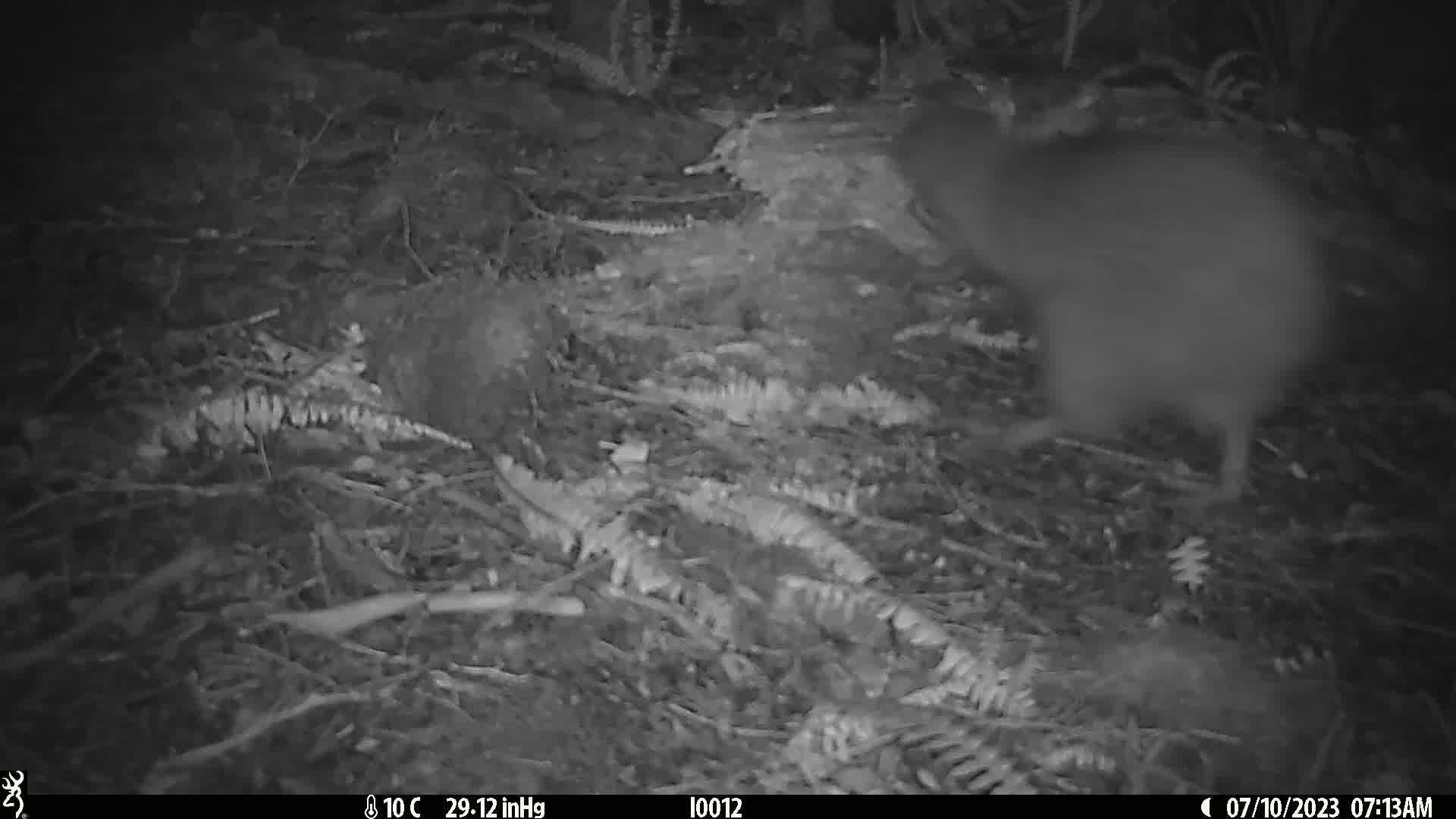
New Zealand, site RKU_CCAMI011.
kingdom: Animalia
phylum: Chordata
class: Aves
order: Apterygiformes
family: Apterygidae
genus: Apteryx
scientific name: Apteryx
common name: kiwi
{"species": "kiwi (Apteryx)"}